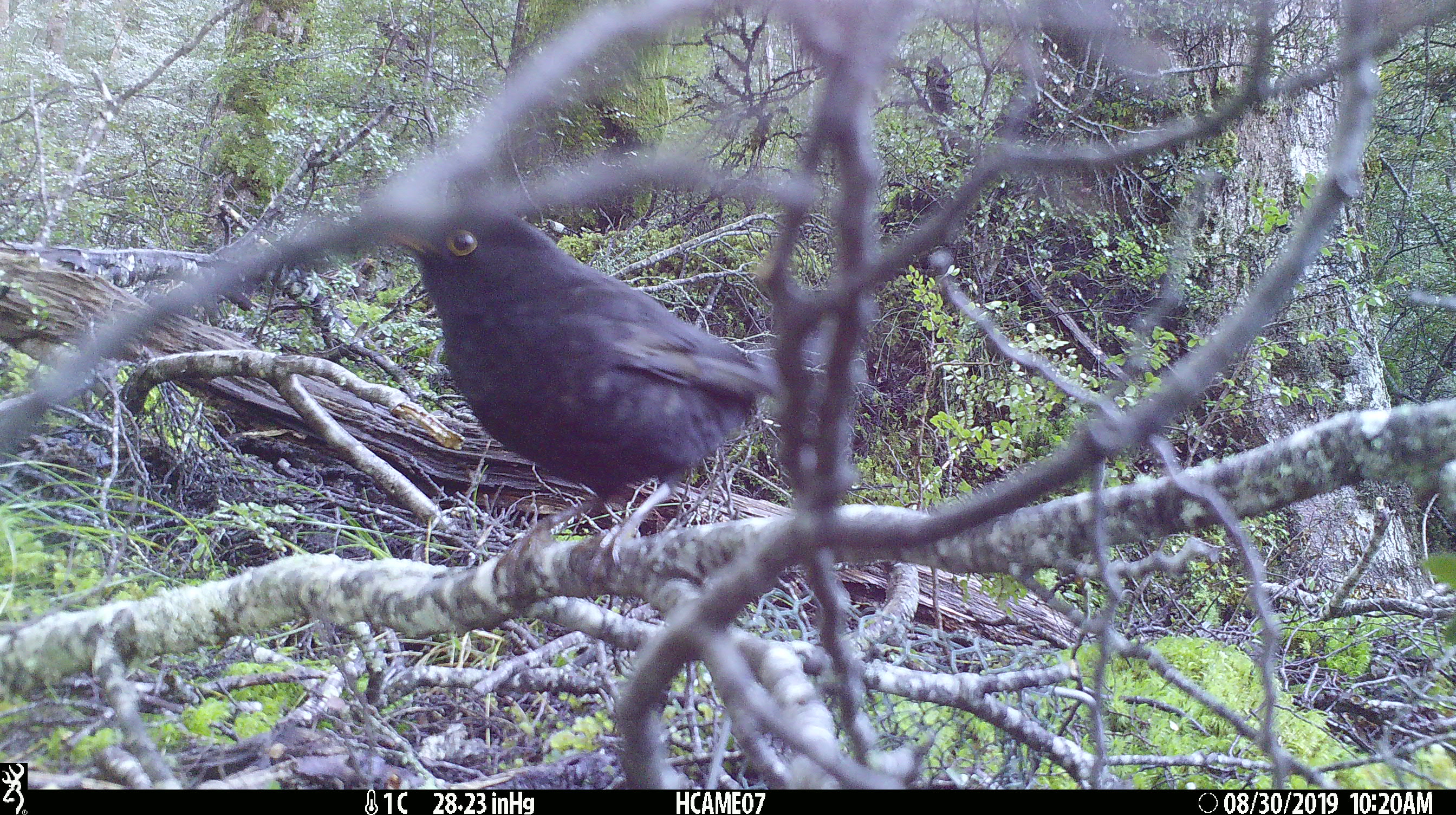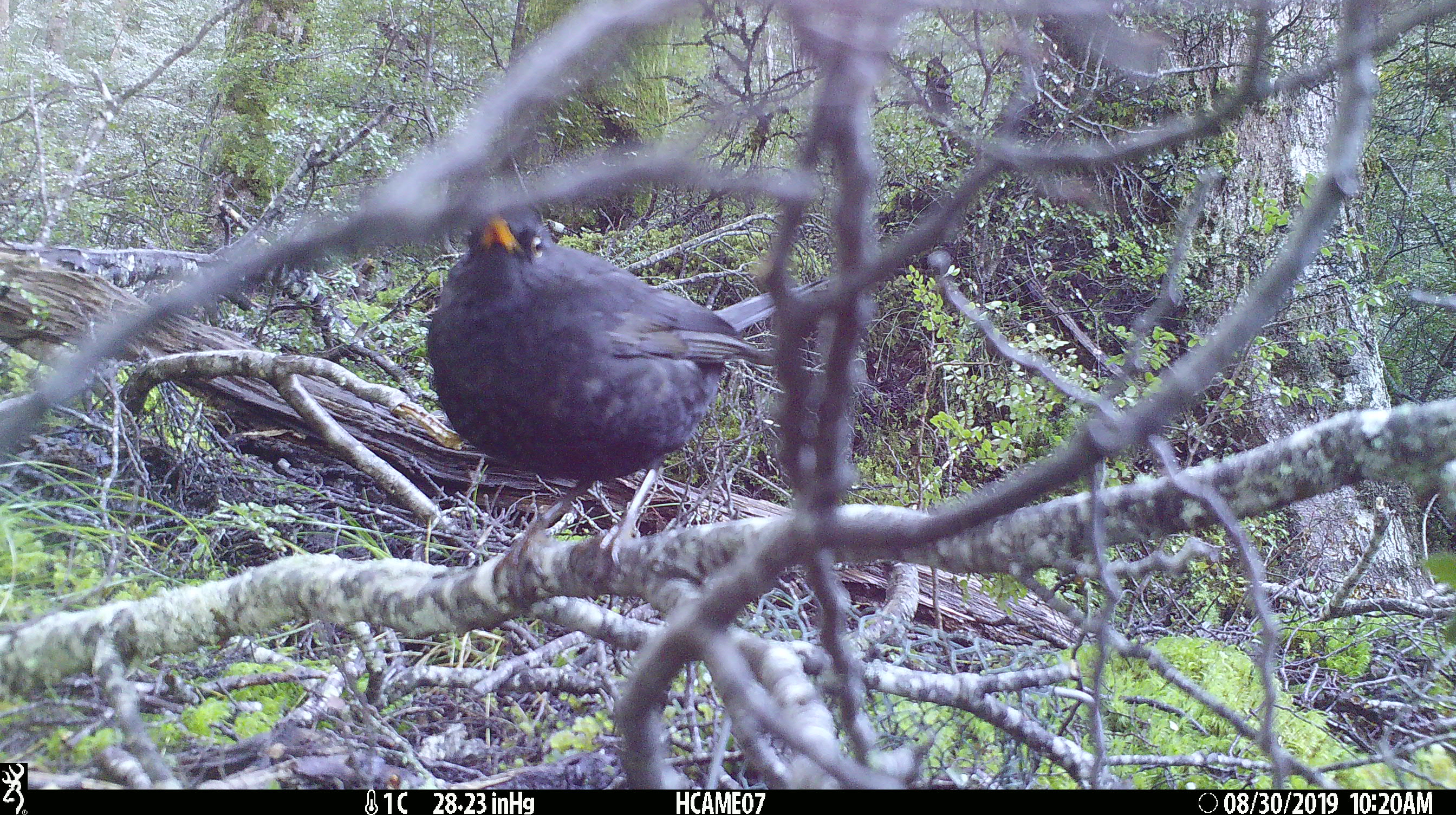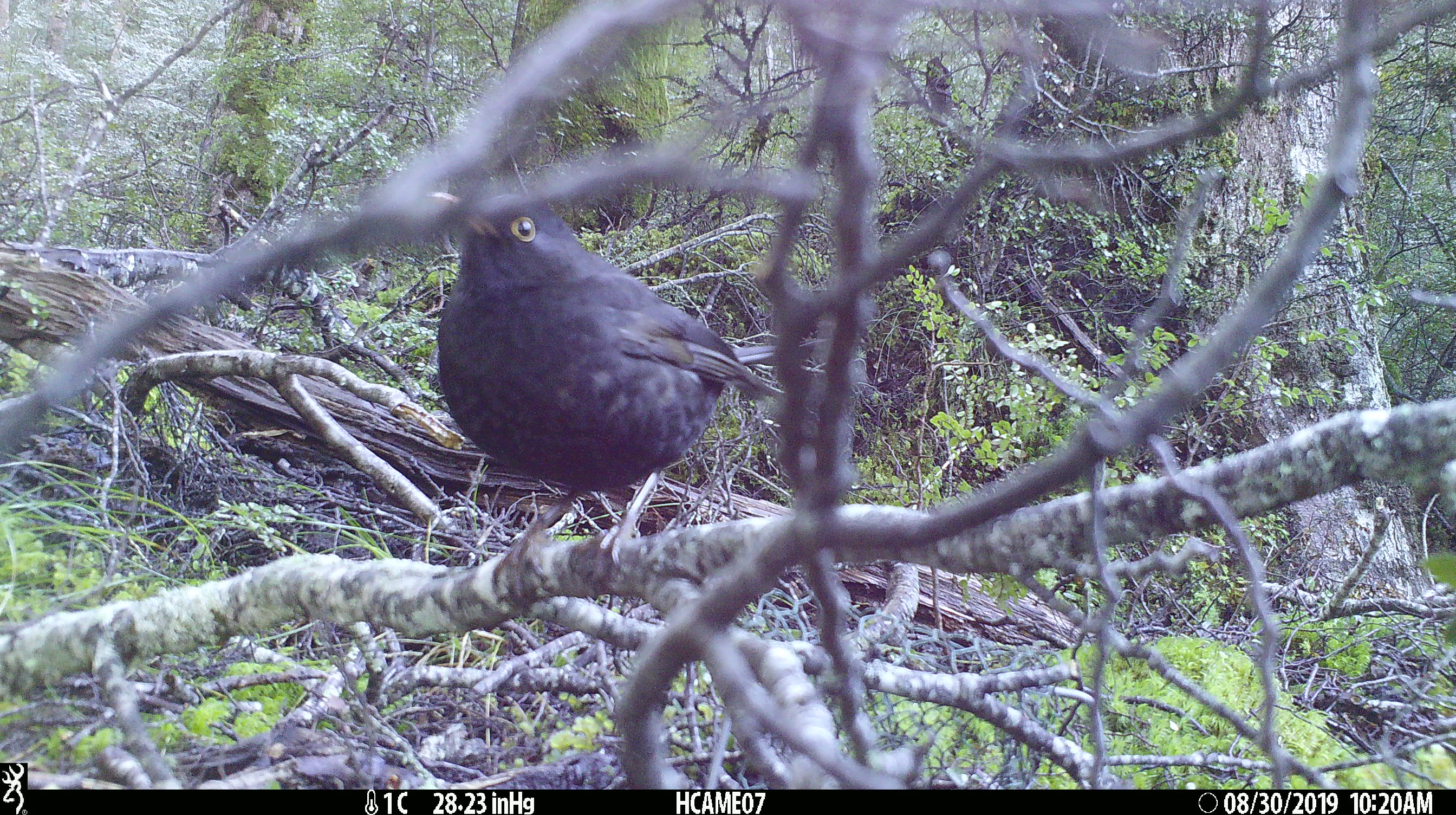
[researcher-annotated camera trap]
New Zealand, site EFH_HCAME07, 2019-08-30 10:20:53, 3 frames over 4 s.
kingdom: Animalia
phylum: Chordata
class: Aves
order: Passeriformes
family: Turdidae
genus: Turdus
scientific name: Turdus merula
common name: eurasian blackbird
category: blackbird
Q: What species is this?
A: Blackbird (eurasian blackbird) (Turdus merula).